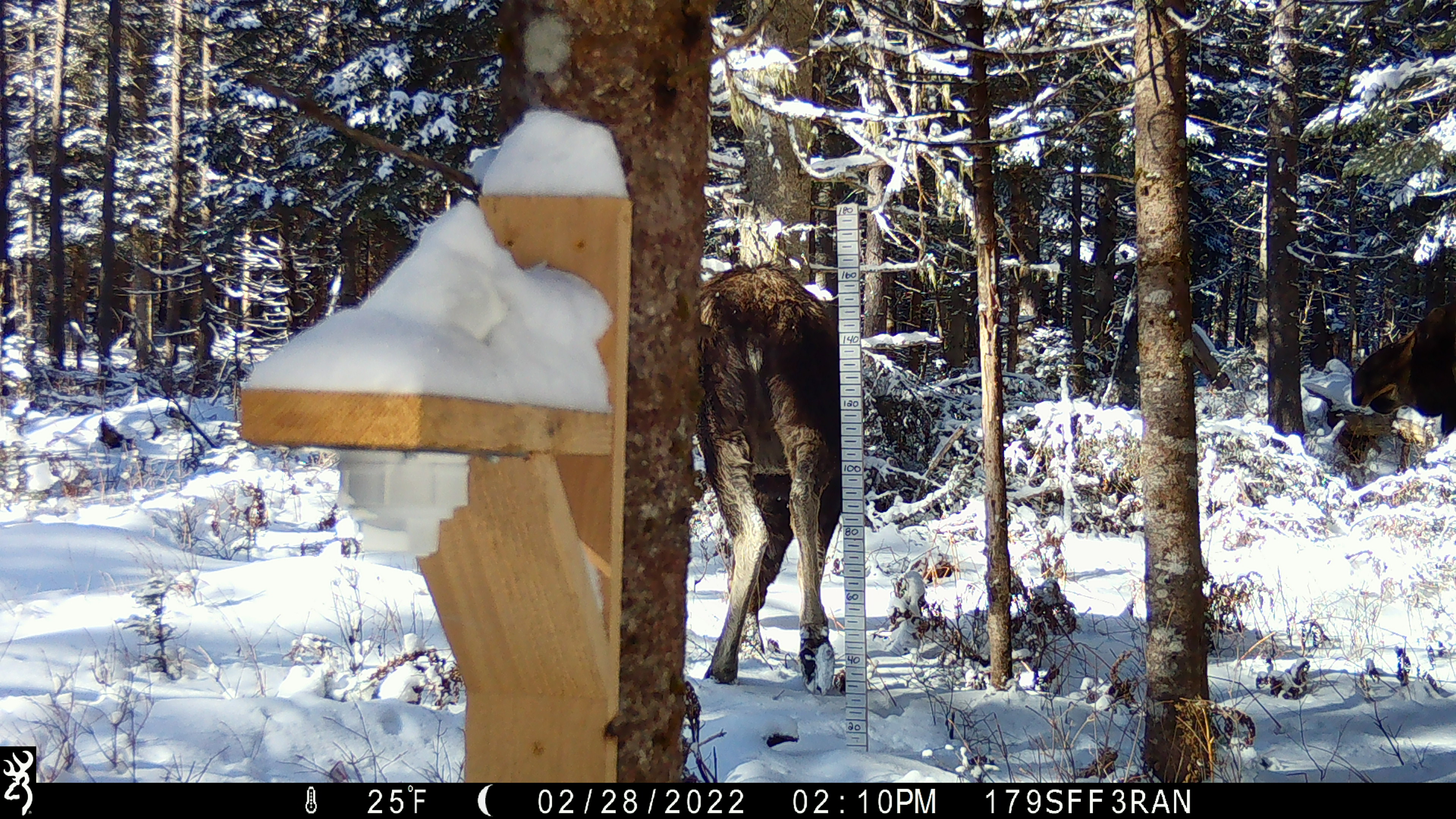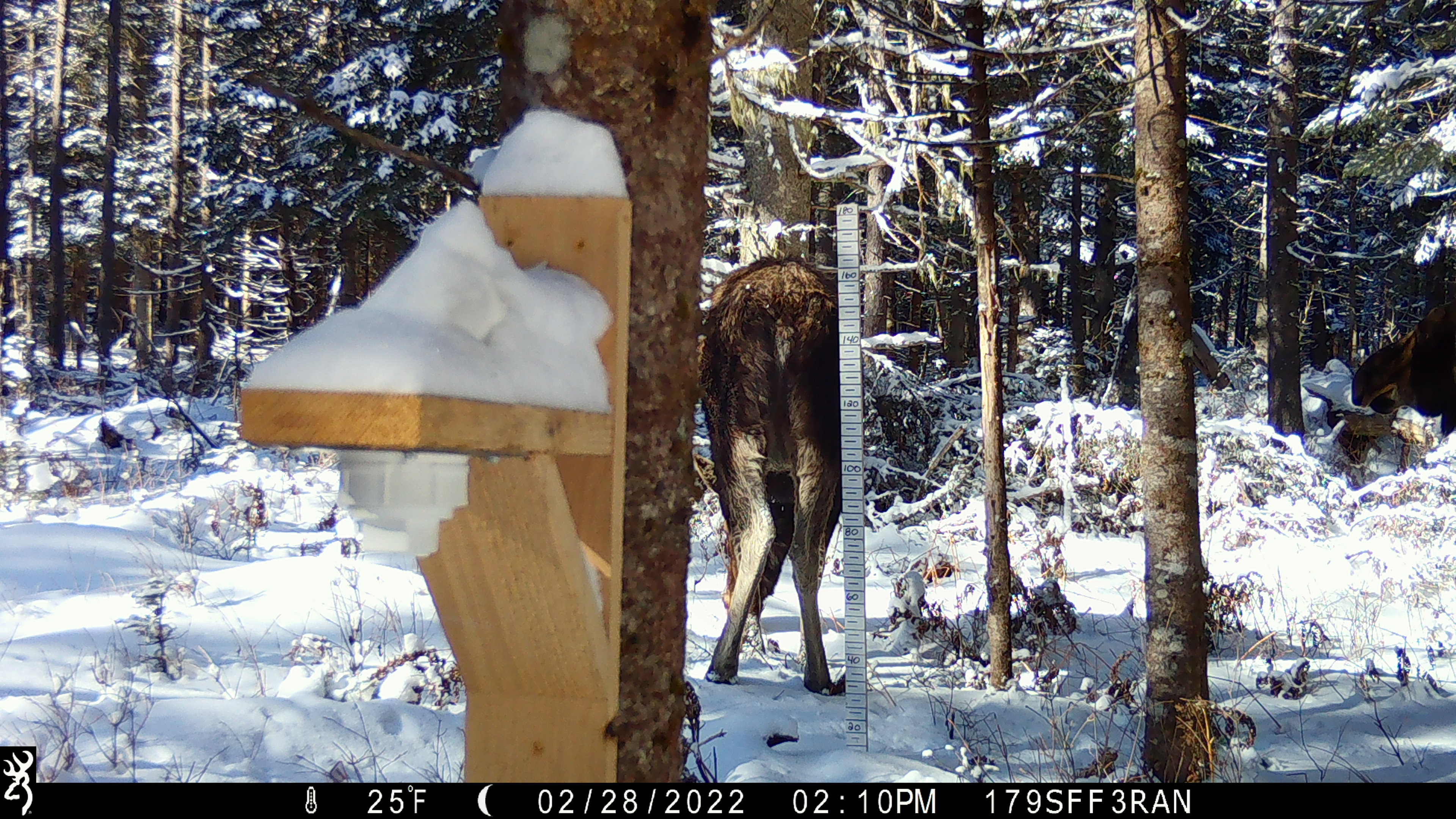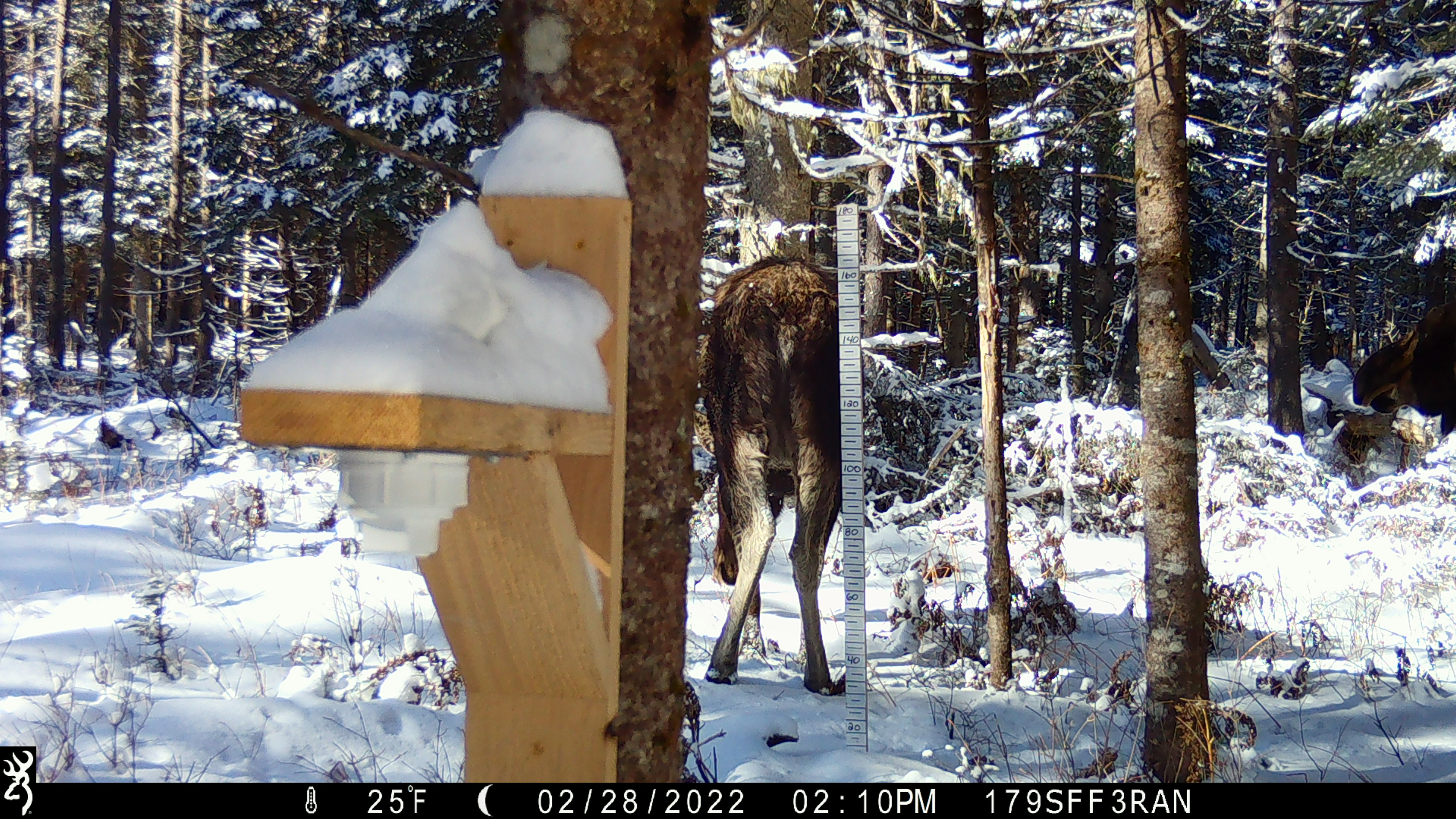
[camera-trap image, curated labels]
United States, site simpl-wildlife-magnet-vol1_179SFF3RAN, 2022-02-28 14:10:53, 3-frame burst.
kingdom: Animalia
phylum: Chordata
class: Mammalia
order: Artiodactyla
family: Cervidae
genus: Alces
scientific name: Alces alces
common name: moose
Moose (Alces alces).